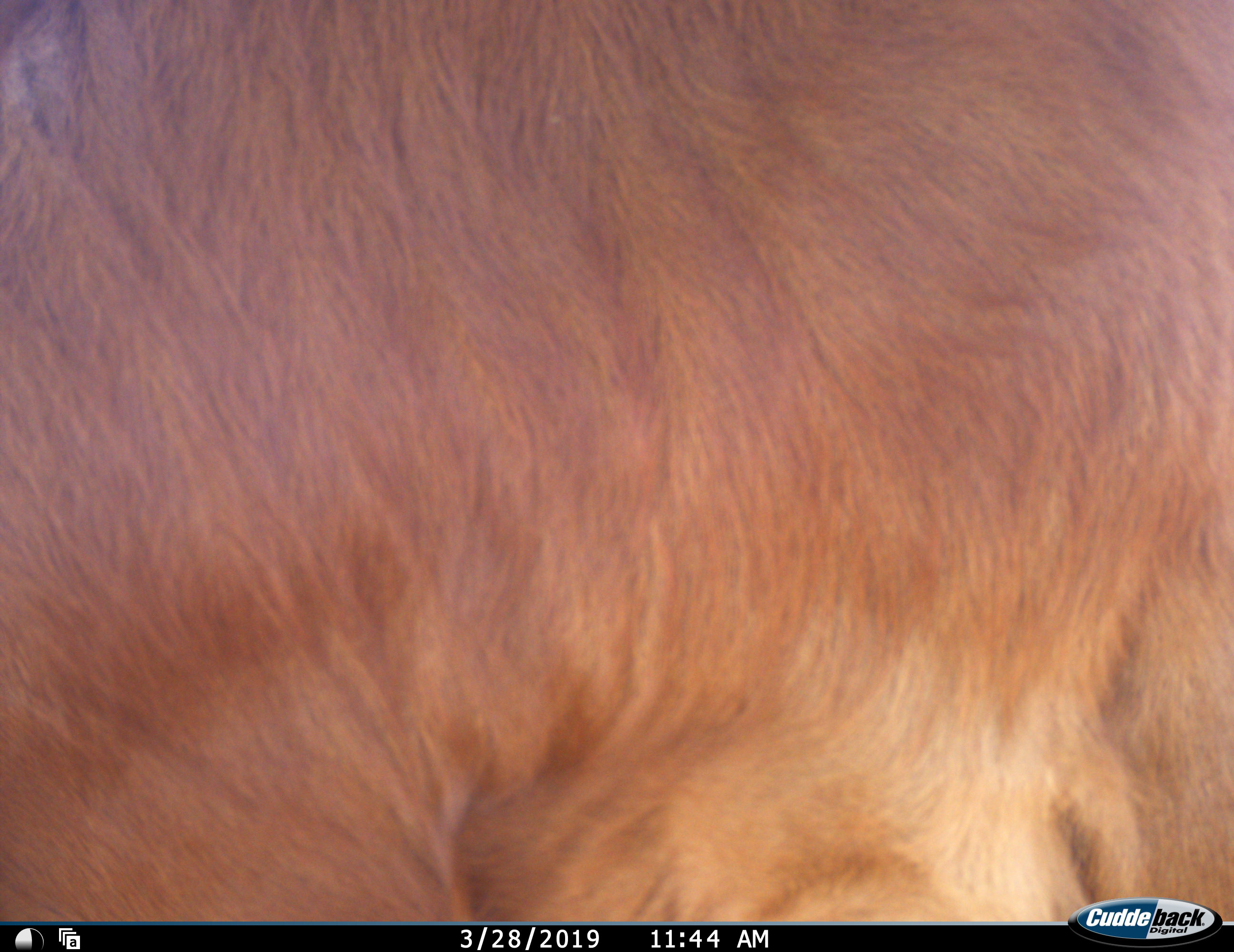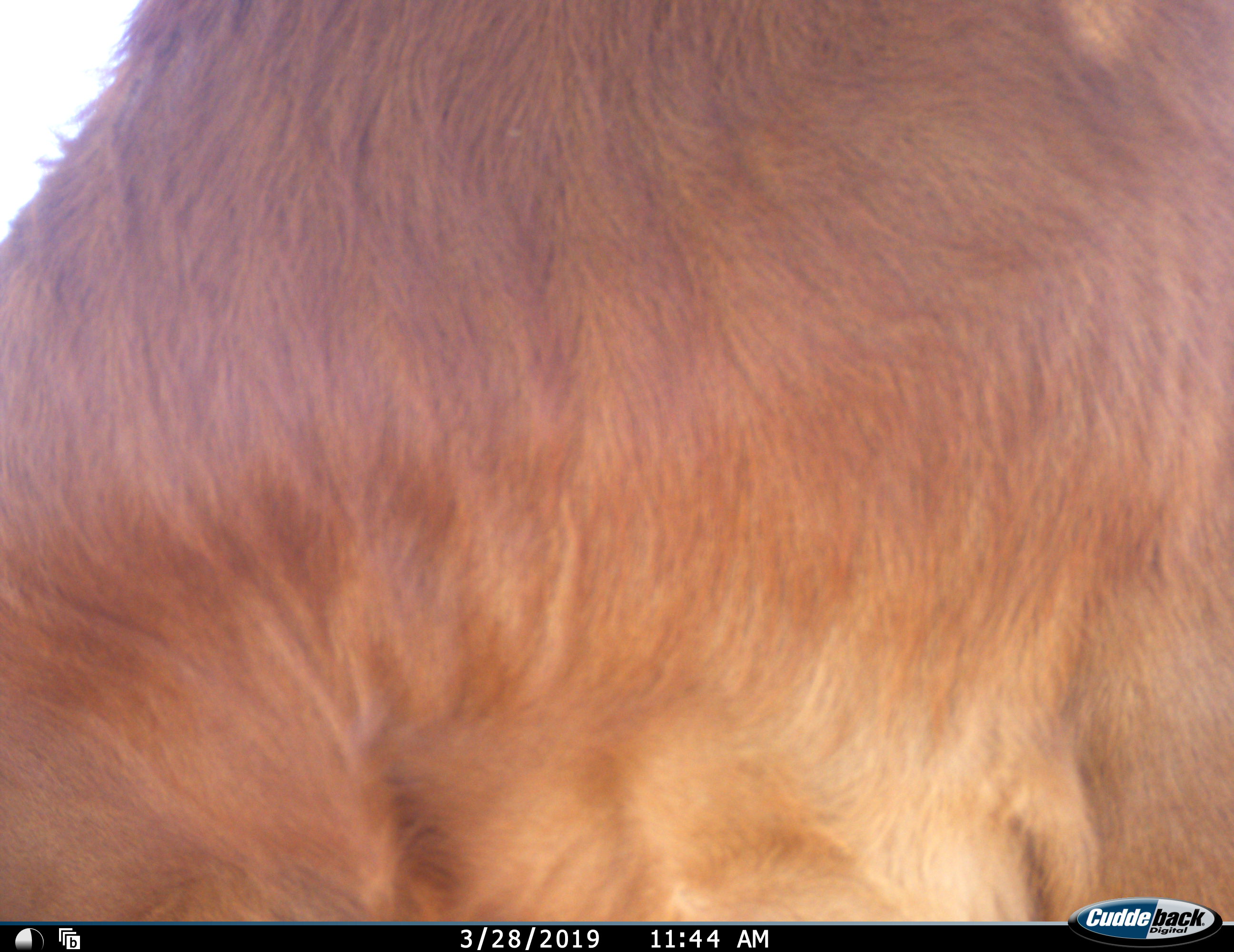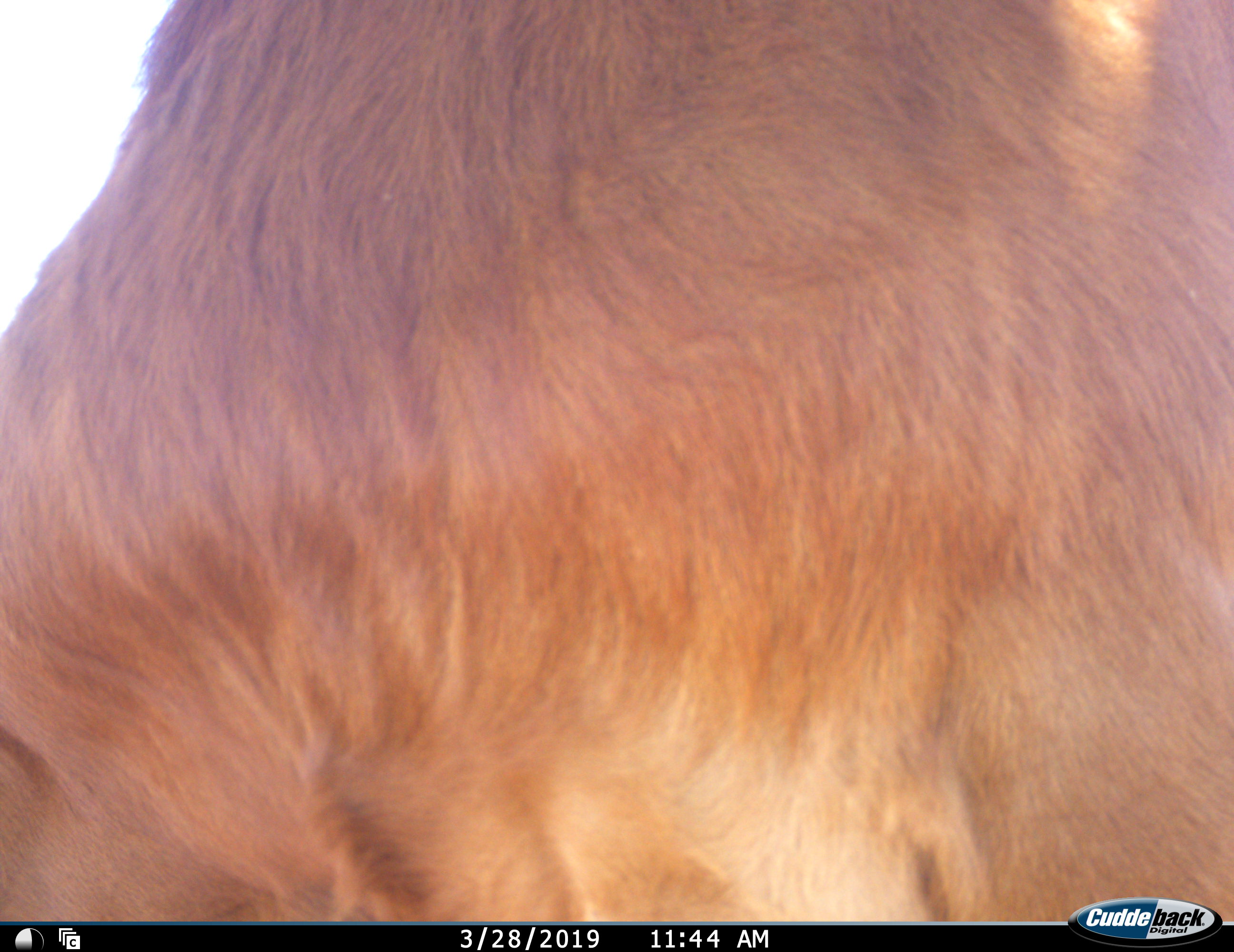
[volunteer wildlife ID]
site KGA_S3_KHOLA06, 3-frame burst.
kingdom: Animalia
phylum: Chordata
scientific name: Vertebrata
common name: domestic animal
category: domesticanimal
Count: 1.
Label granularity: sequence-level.